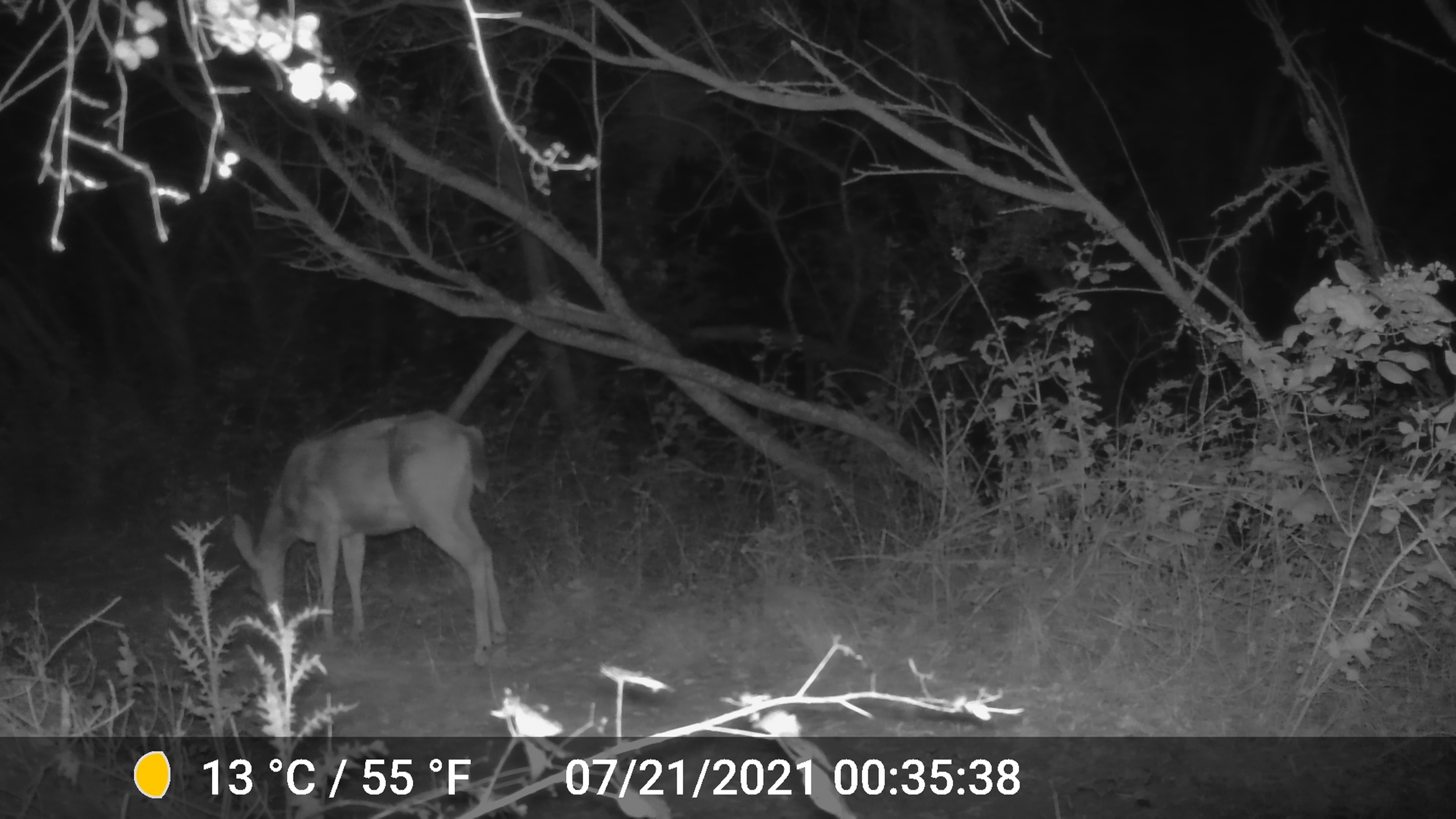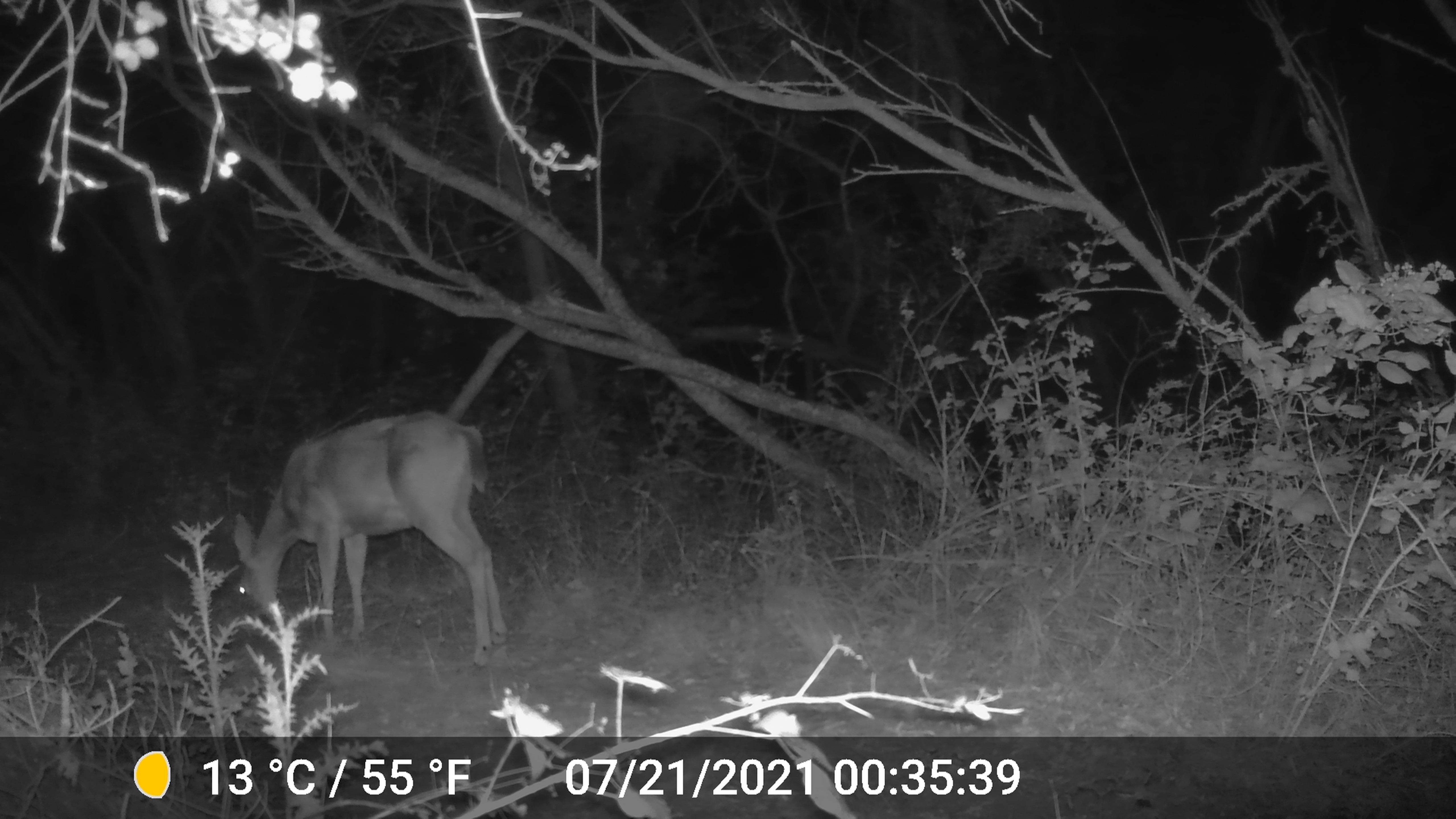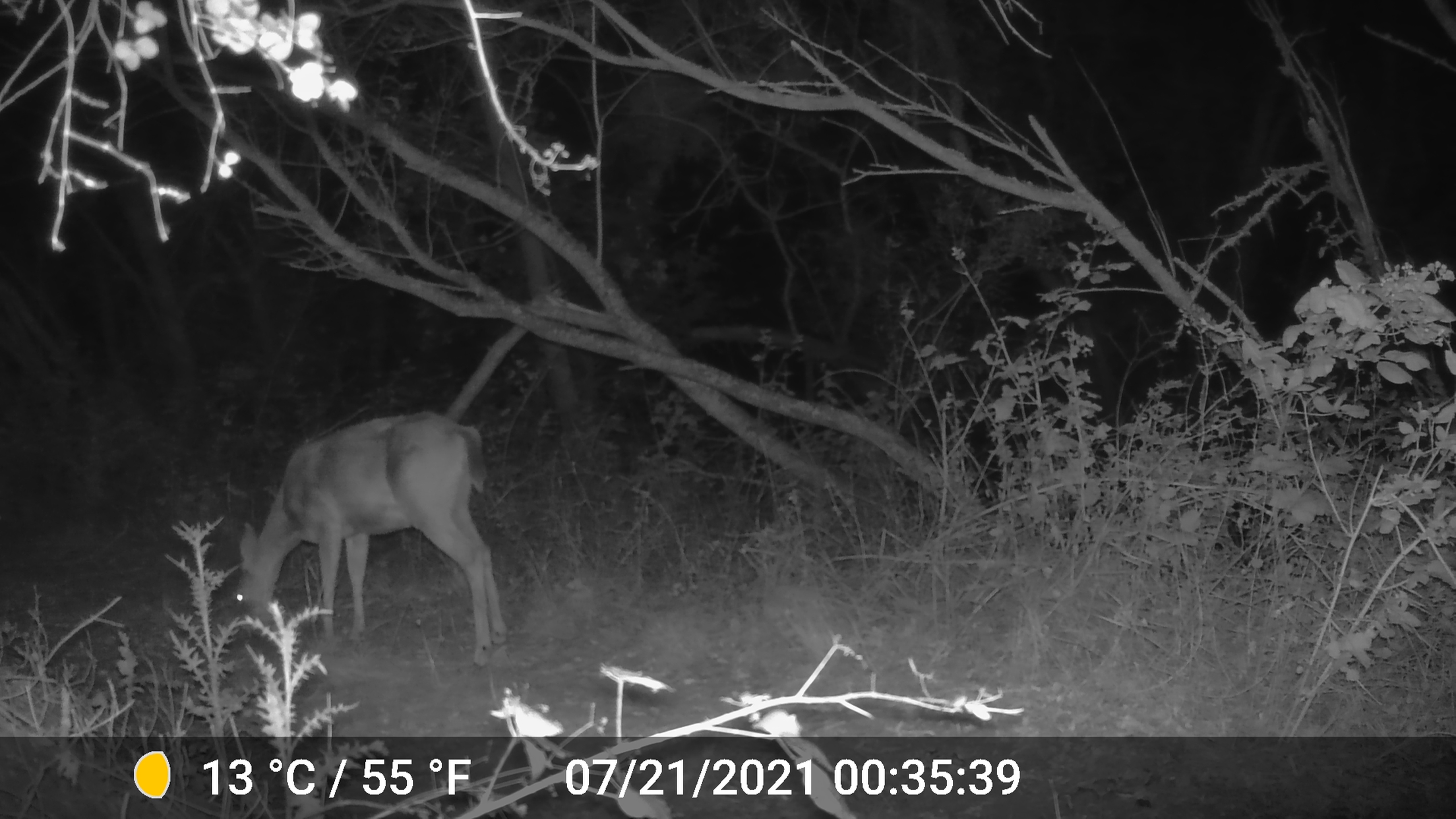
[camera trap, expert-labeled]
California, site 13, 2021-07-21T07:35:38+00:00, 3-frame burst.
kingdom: Animalia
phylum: Chordata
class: Mammalia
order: Artiodactyla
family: Cervidae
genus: Odocoileus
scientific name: Odocoileus hemionus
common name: mule deer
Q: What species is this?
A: Mule deer (Odocoileus hemionus).